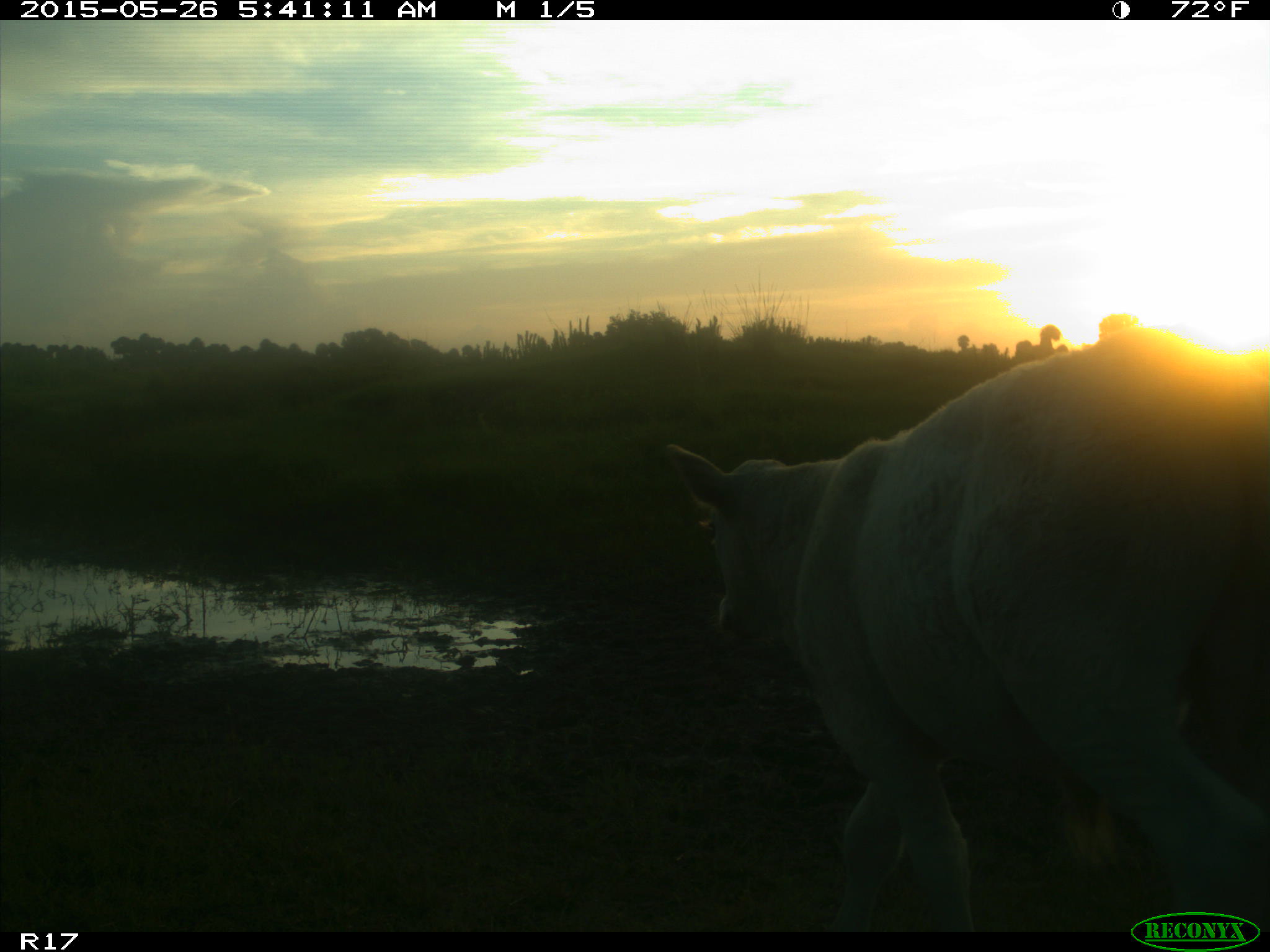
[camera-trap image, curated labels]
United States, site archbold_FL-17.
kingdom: Animalia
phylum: Chordata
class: Mammalia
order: Artiodactyla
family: Bovidae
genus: Bos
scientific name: Bos taurus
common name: domestic cow